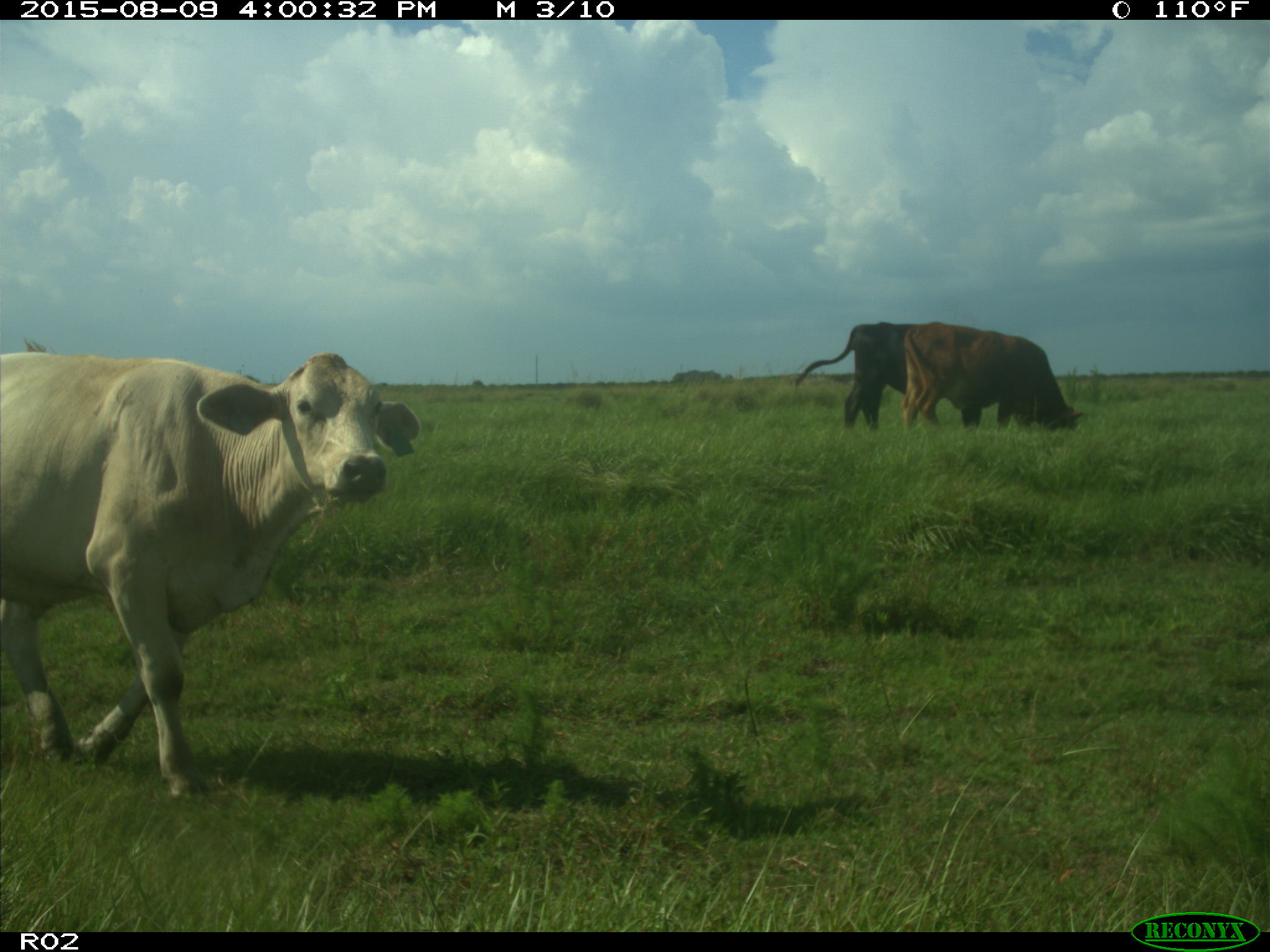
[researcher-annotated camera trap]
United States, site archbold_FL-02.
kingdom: Animalia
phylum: Chordata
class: Mammalia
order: Artiodactyla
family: Bovidae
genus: Bos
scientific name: Bos taurus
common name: domestic cow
Bos taurus (domestic cow).